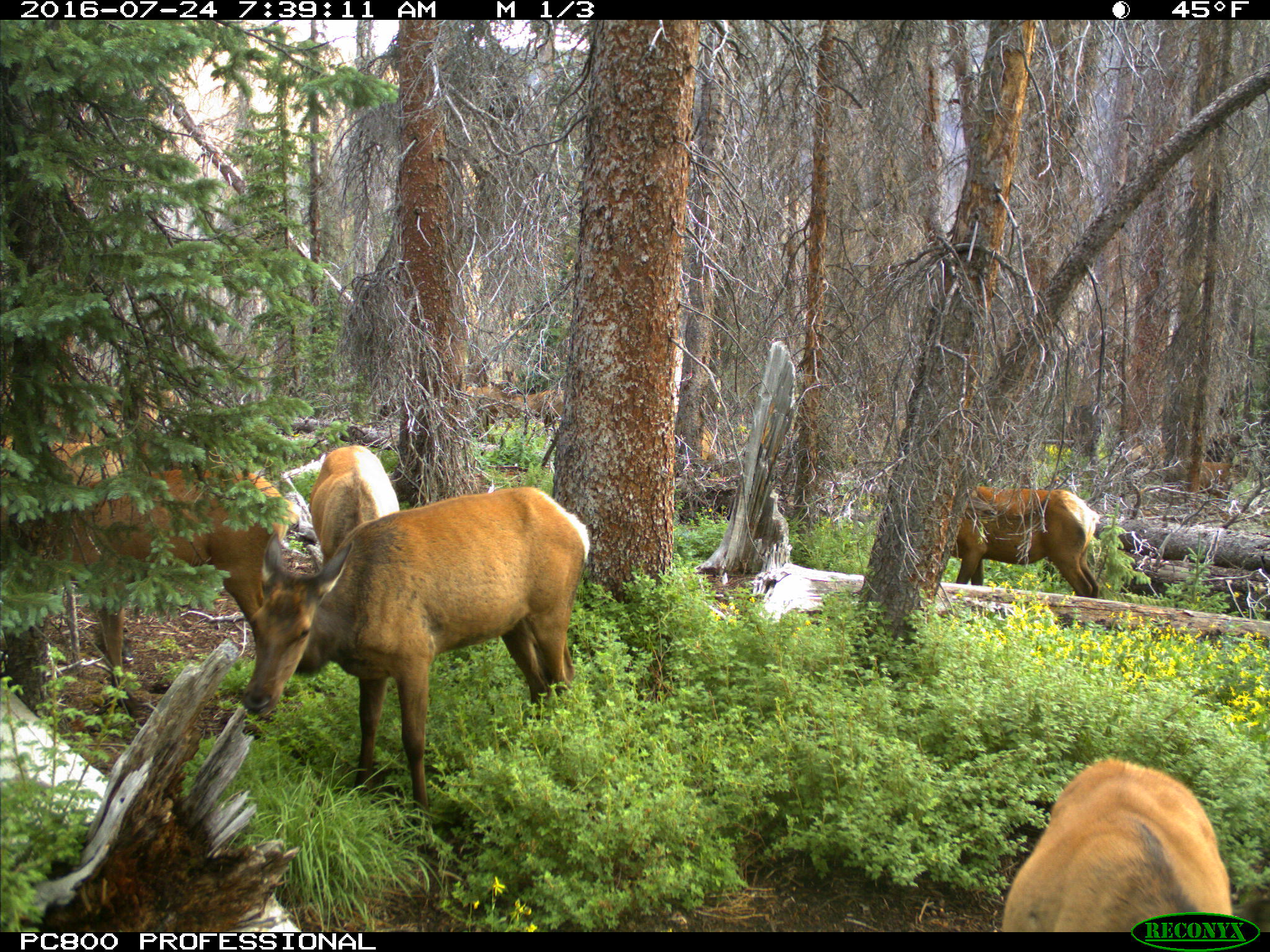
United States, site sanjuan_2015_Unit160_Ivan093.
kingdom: Animalia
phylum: Chordata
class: Mammalia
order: Artiodactyla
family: Cervidae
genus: Cervus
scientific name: Cervus elaphus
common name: red deer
Cervus elaphus (red deer).